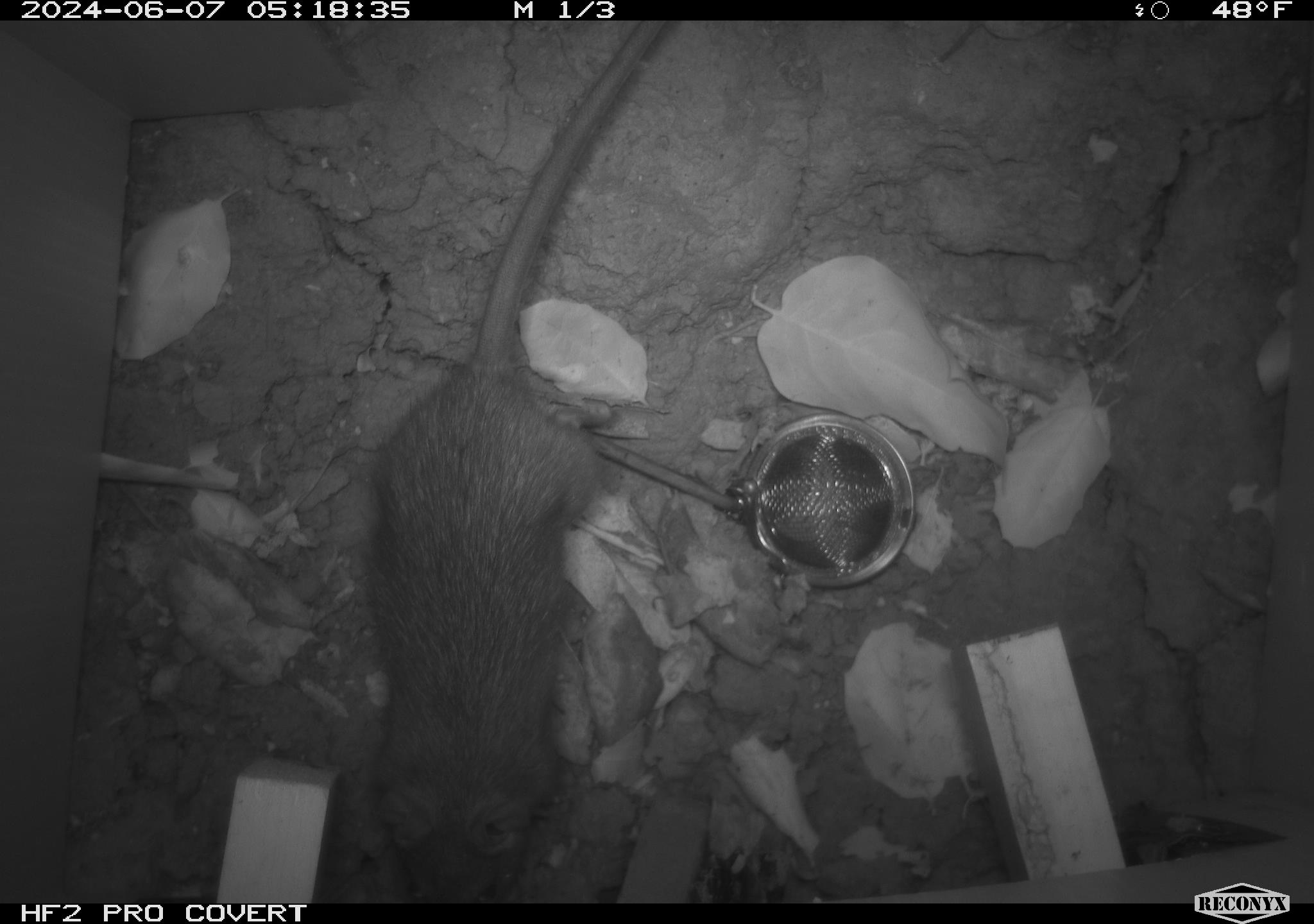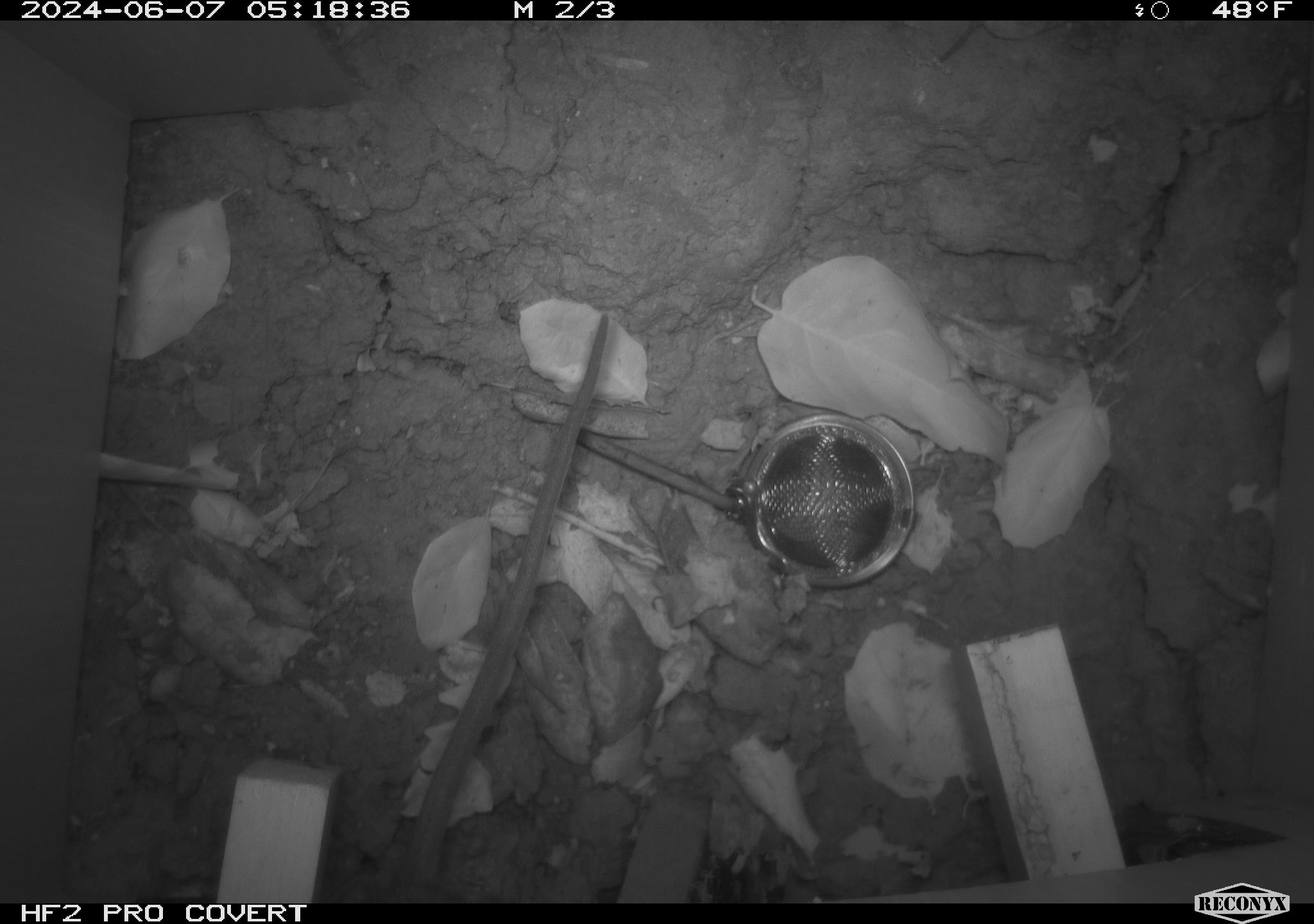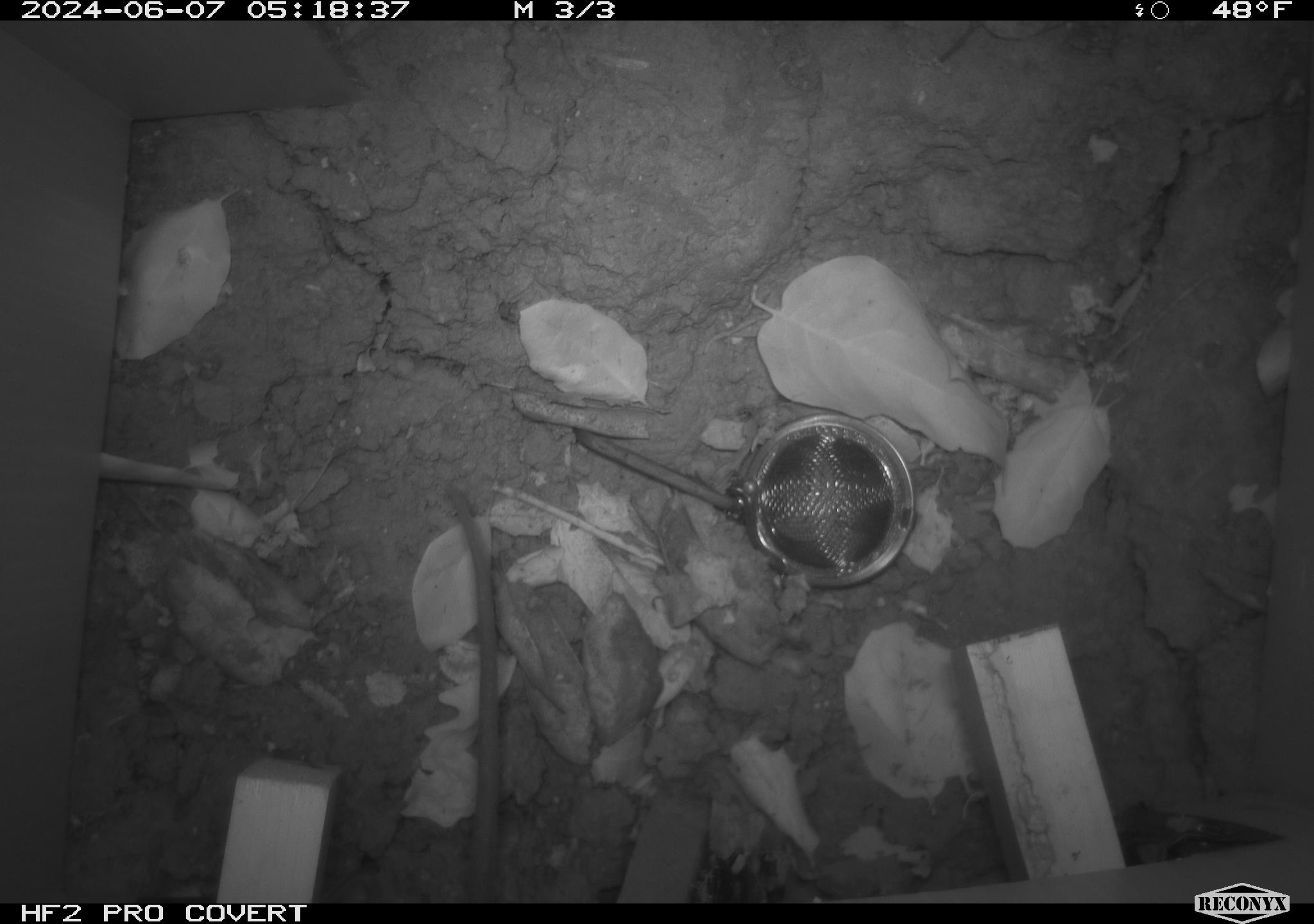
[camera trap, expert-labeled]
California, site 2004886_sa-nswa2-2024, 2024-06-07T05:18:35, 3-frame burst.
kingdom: Animalia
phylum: Chordata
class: Mammalia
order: Rodentia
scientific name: Rodentia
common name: rodent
Rodent (Rodentia).